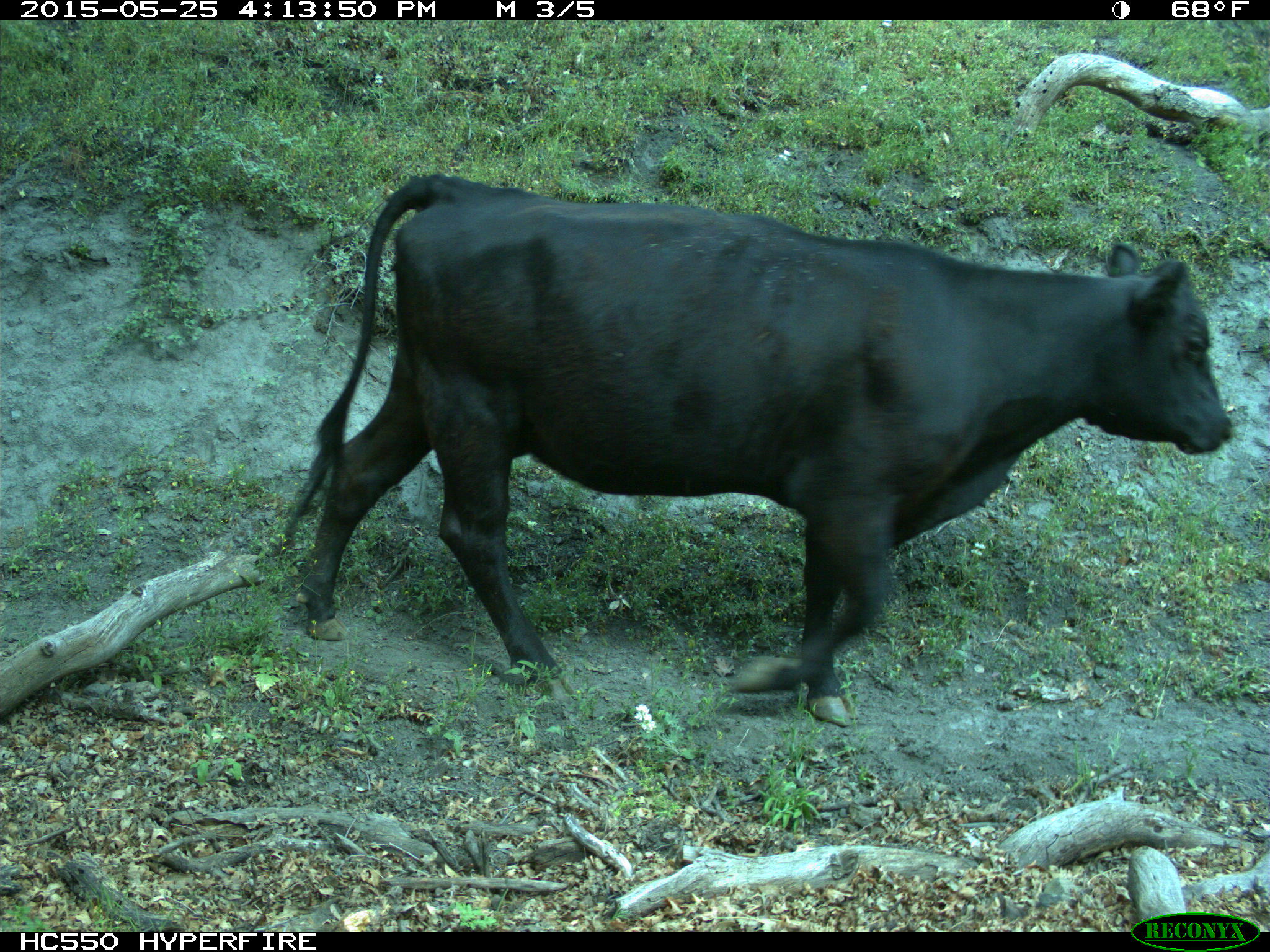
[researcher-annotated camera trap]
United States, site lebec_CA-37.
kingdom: Animalia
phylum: Chordata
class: Mammalia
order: Artiodactyla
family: Bovidae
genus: Bos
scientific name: Bos taurus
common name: domestic cow